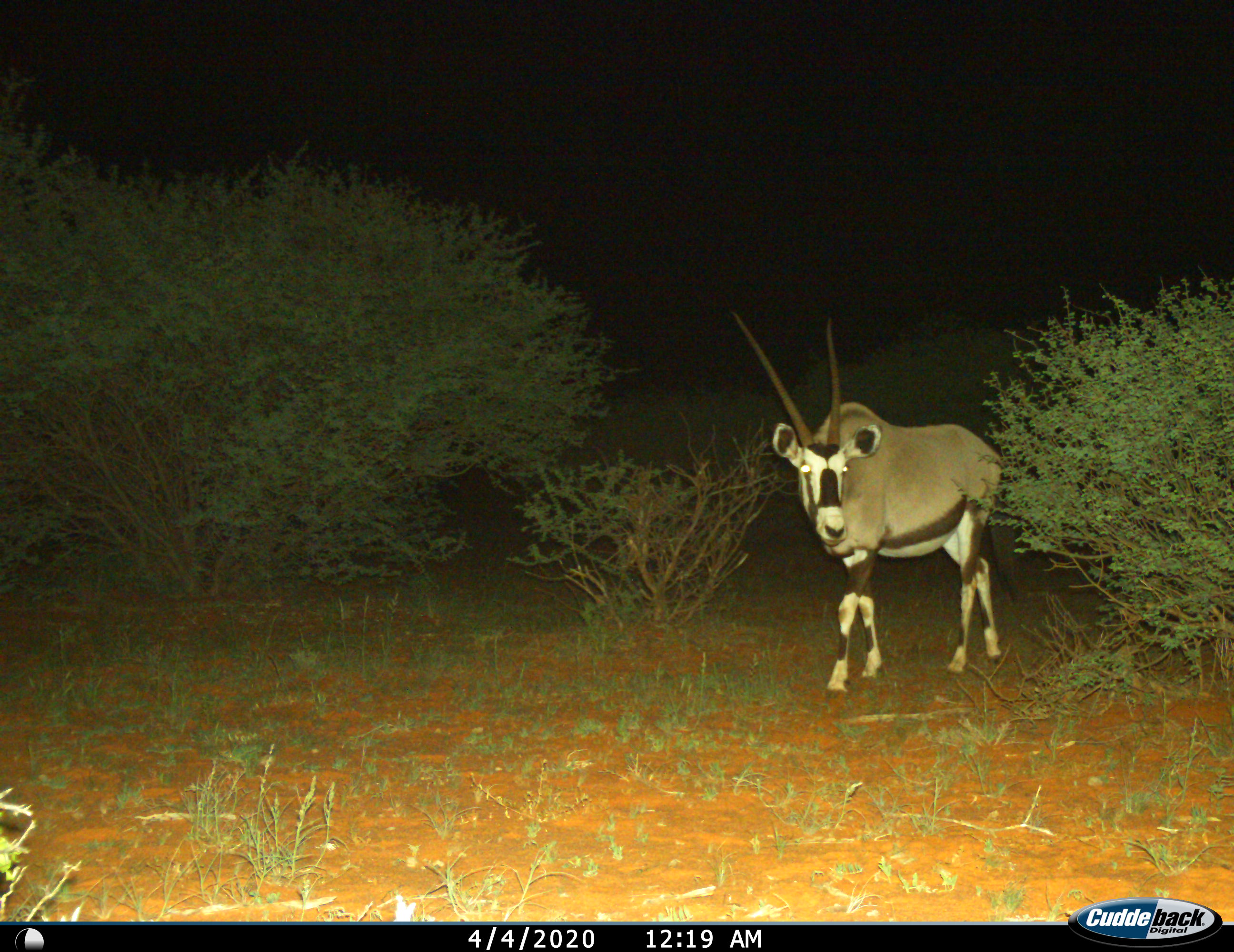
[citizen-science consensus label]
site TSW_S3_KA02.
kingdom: Animalia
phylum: Chordata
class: Mammalia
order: Artiodactyla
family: Bovidae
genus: Oryx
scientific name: Oryx gazella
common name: gemsbok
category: oryx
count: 1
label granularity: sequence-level